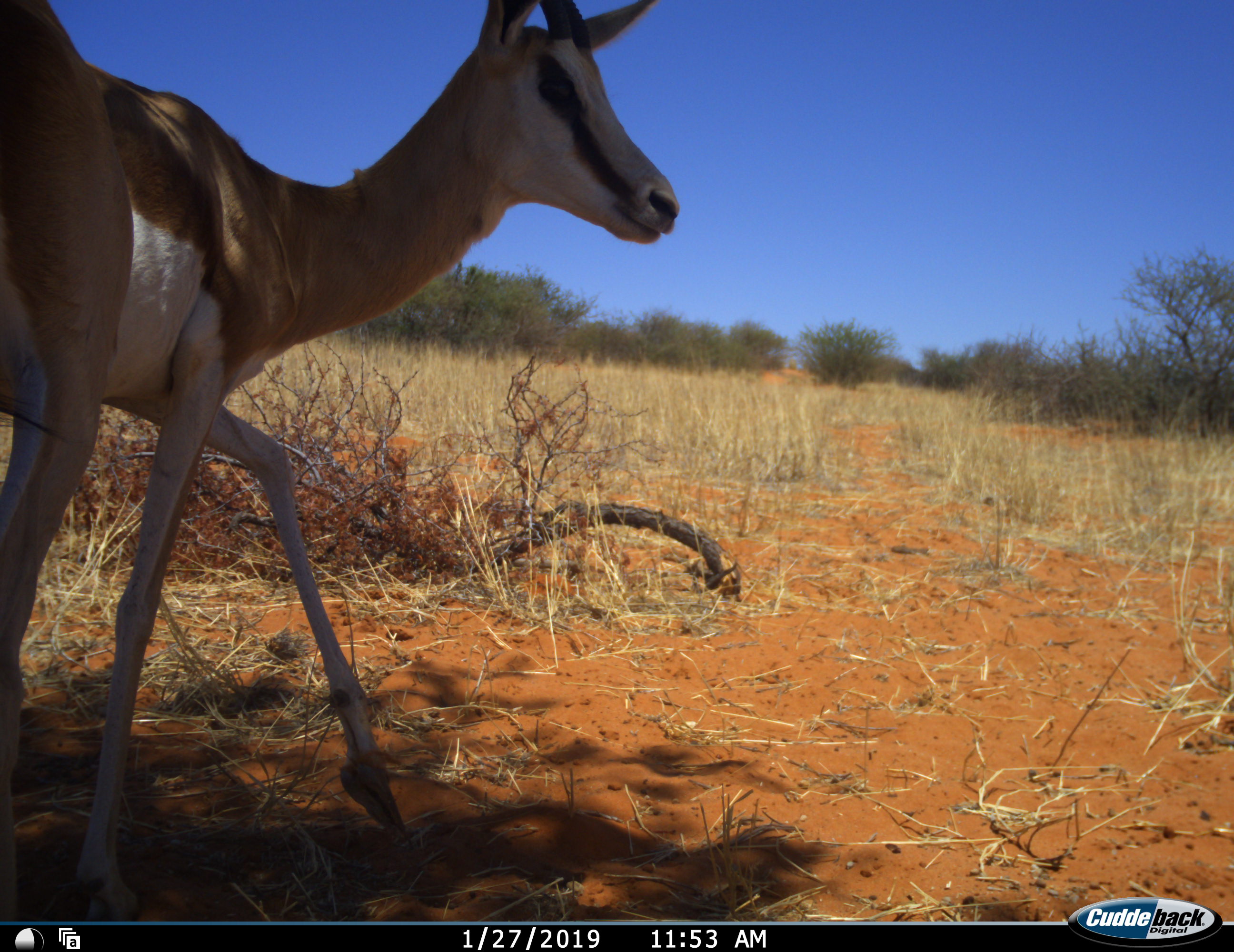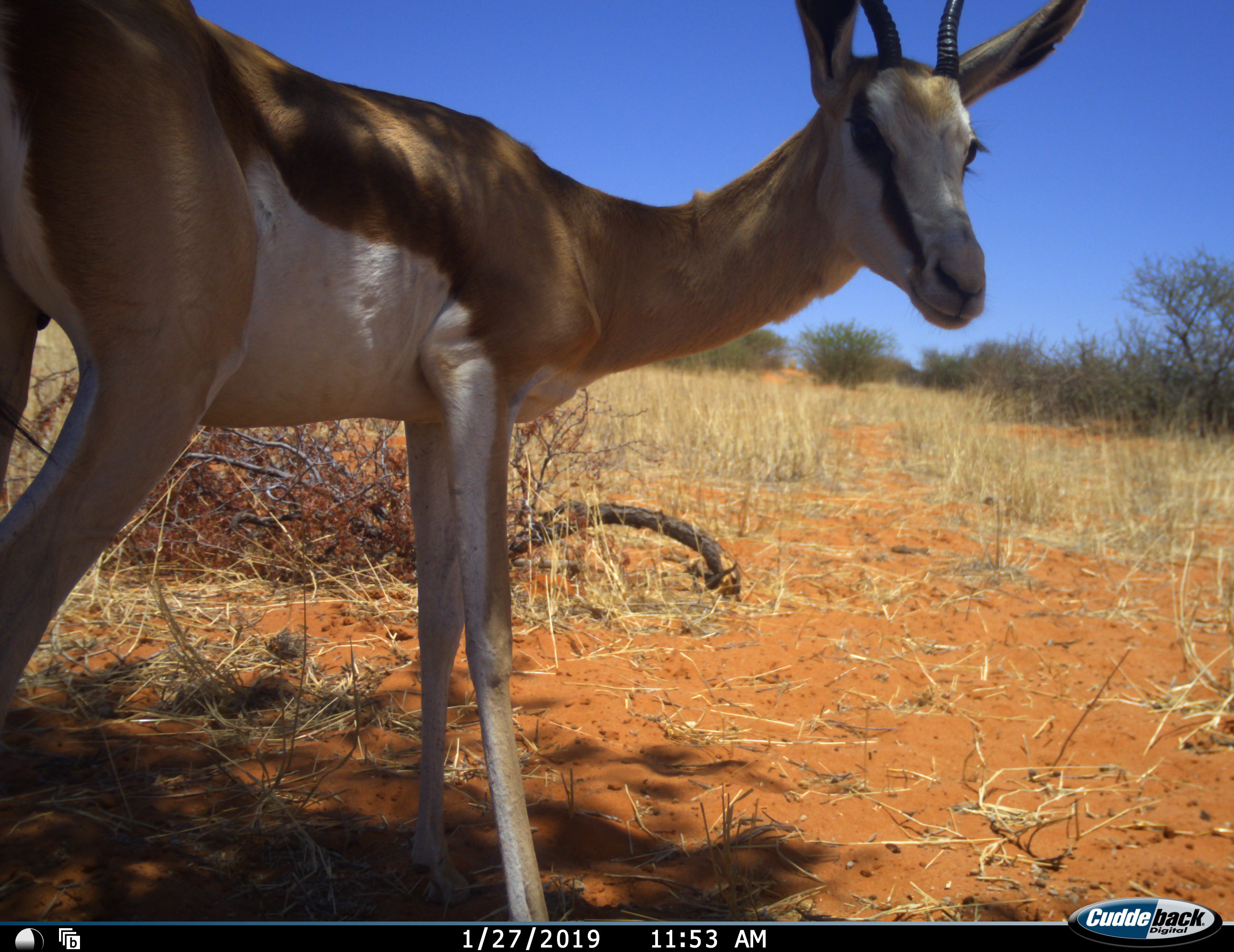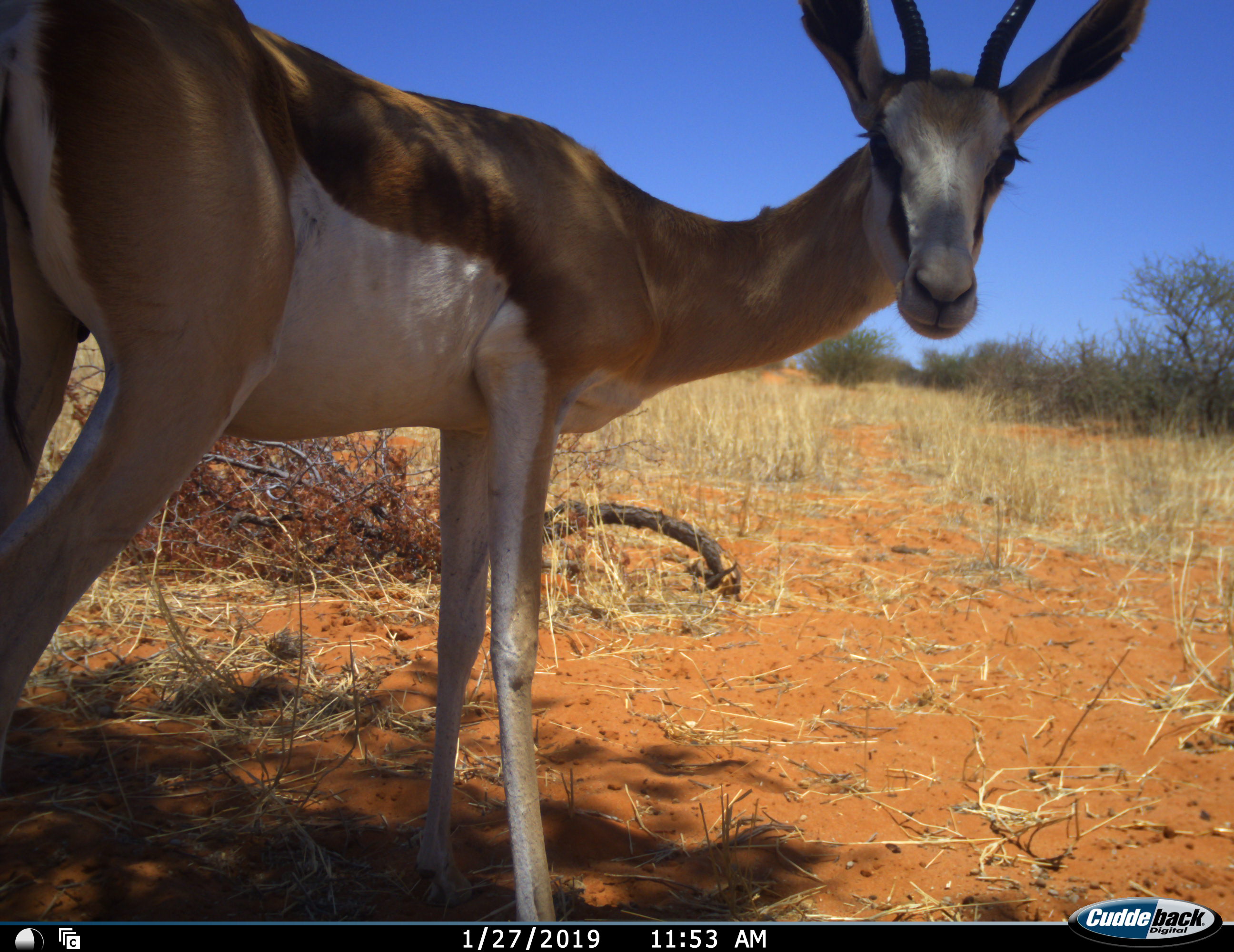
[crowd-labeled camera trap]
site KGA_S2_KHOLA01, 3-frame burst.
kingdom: Animalia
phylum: Chordata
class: Mammalia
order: Artiodactyla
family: Bovidae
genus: Antidorcas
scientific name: Antidorcas marsupialis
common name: springbok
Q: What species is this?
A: Springbok (Antidorcas marsupialis).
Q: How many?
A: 1.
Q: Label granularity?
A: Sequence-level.